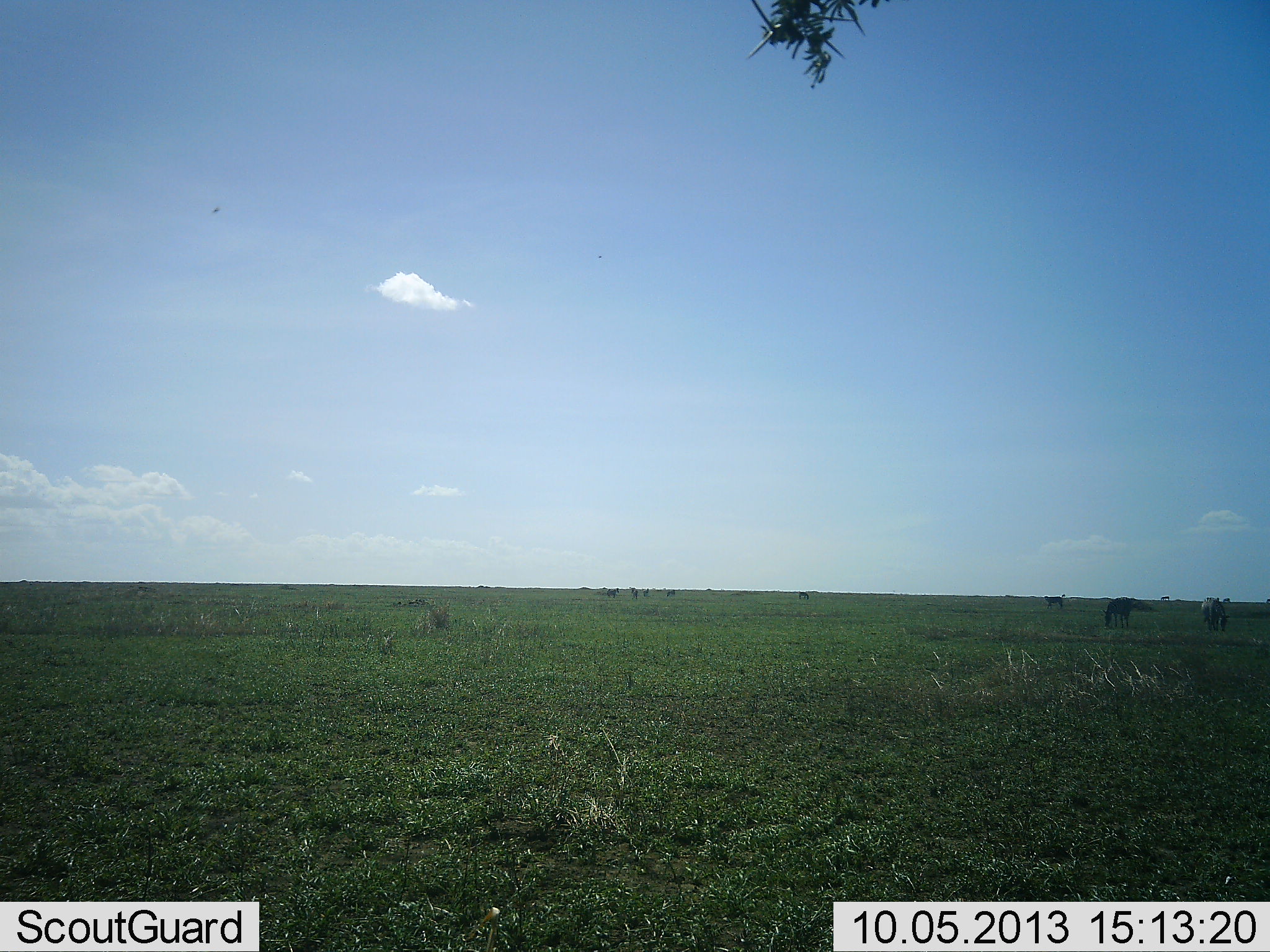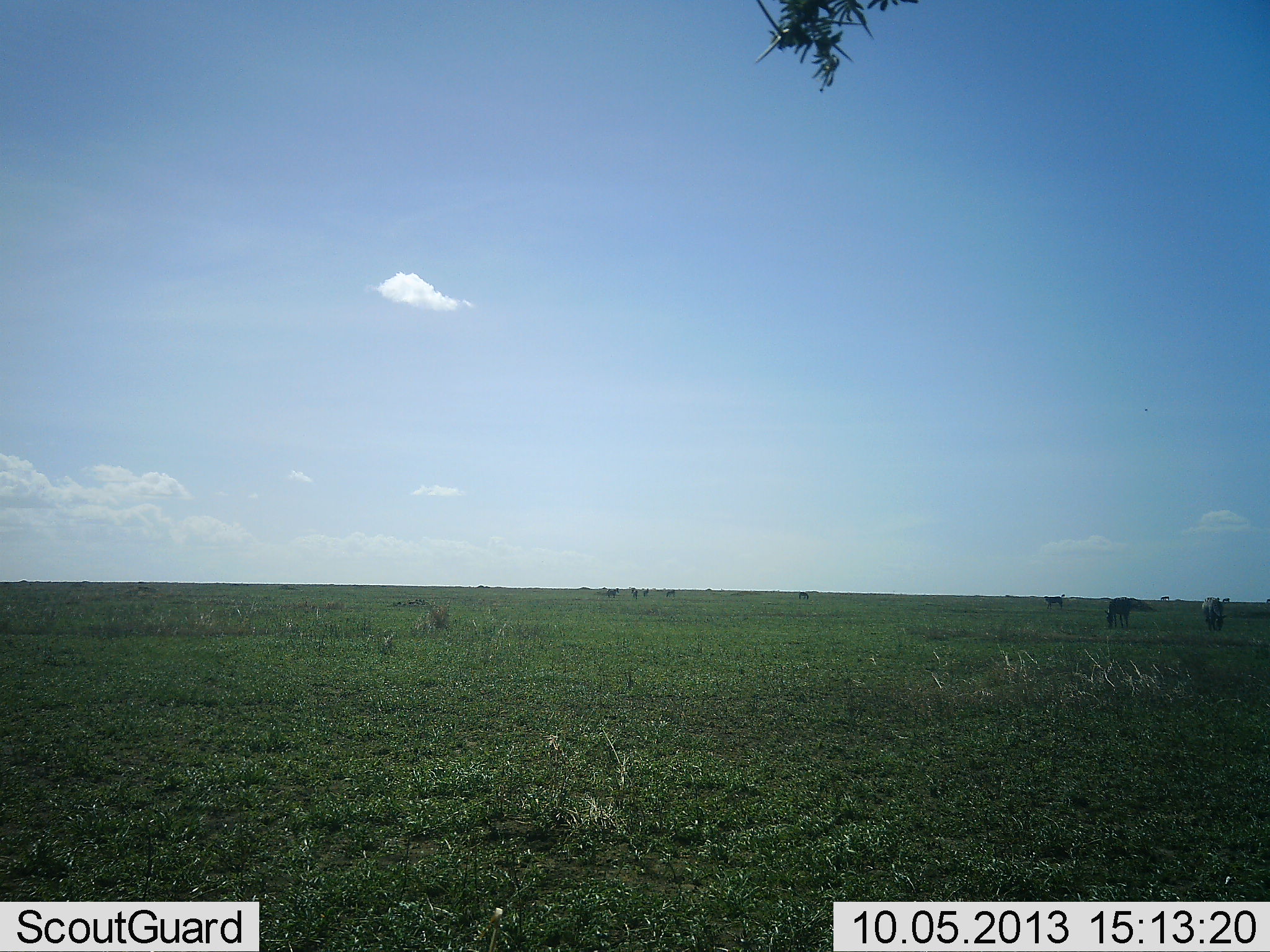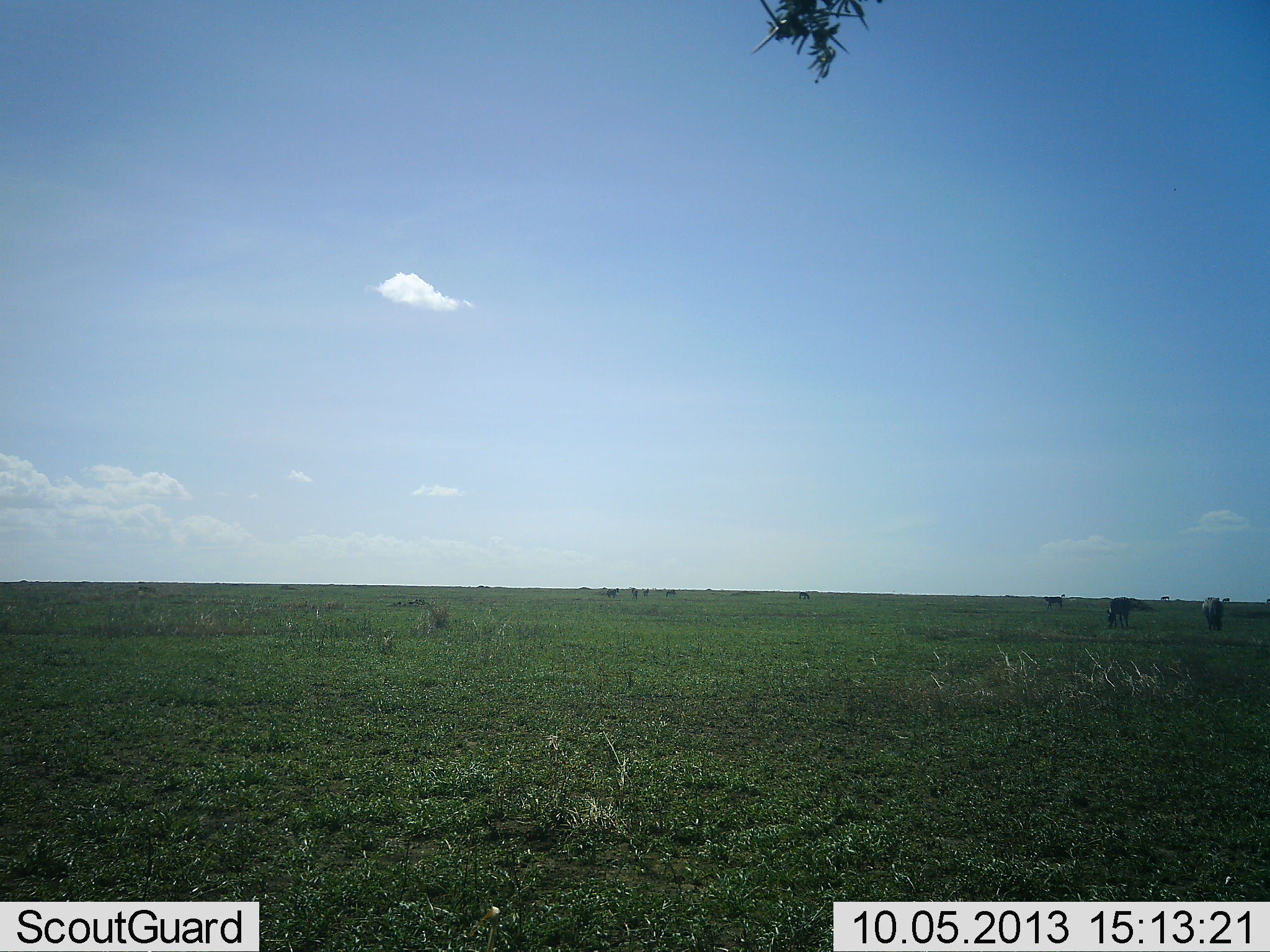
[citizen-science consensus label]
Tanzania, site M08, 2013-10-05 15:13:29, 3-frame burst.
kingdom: Animalia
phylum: Chordata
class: Mammalia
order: Perissodactyla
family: Equidae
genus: Equus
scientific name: Equus quagga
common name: plains zebra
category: zebra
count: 3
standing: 43%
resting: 0%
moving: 0%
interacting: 0%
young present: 0%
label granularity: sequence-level